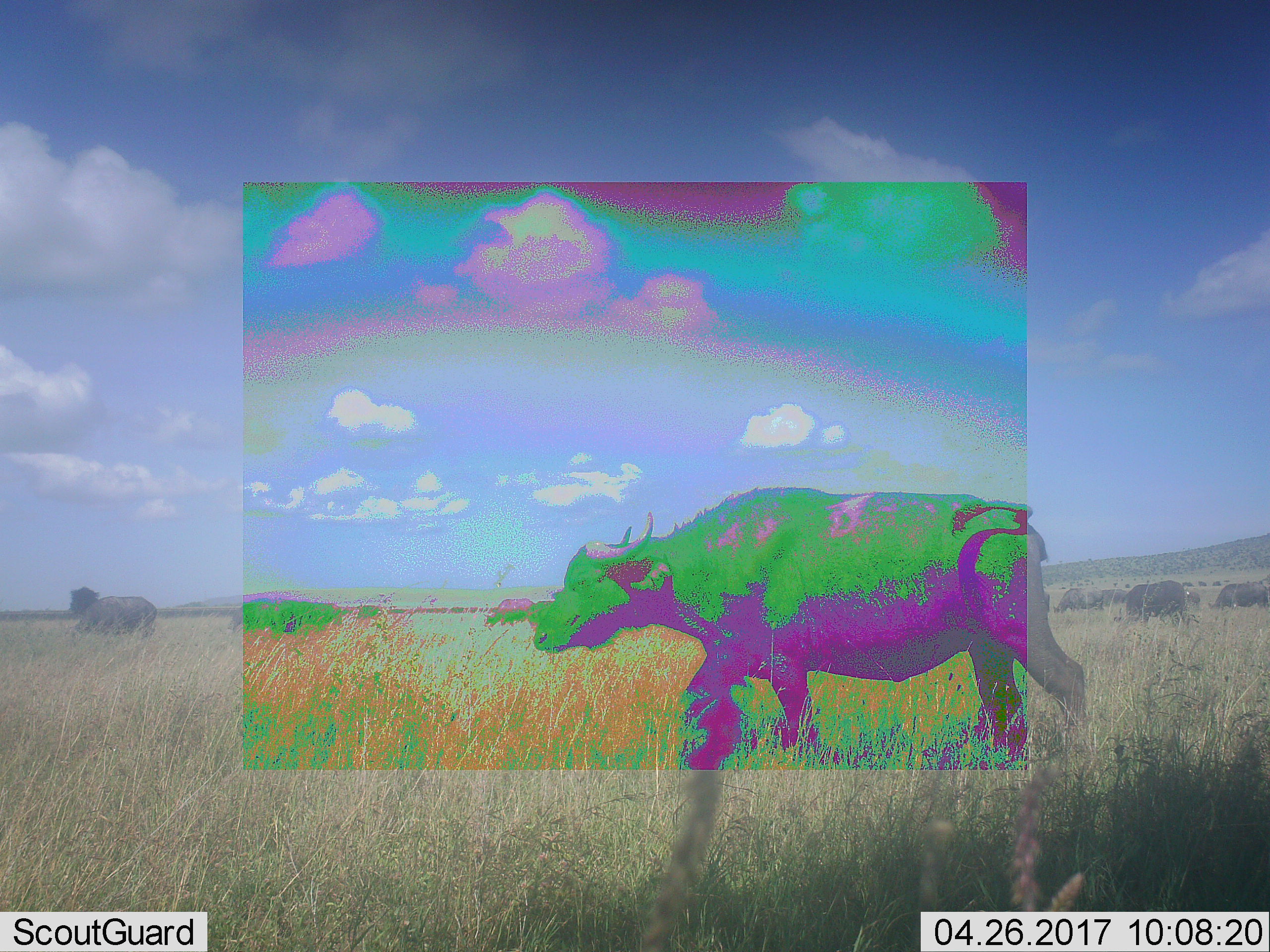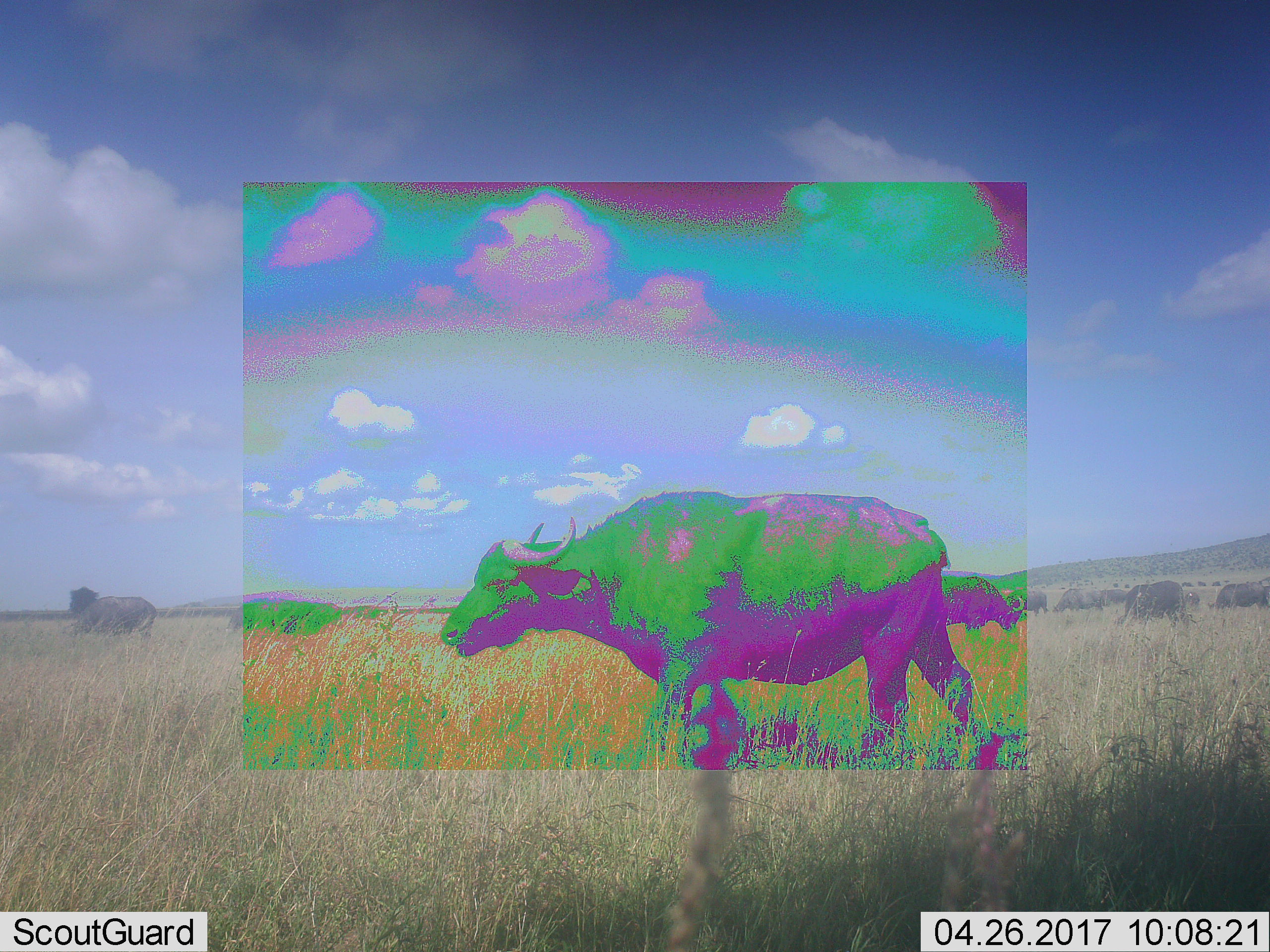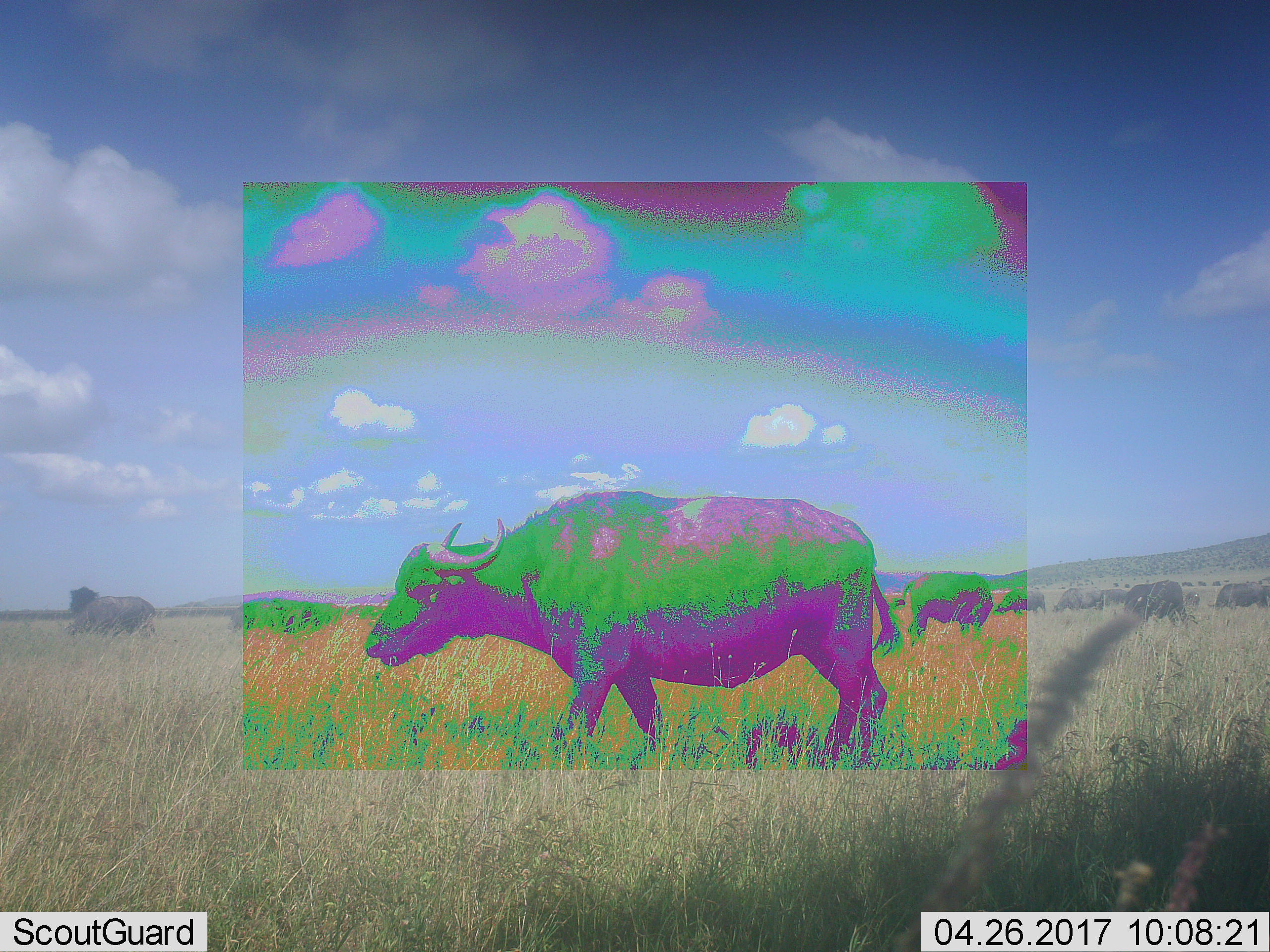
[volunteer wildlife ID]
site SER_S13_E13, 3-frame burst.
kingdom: Animalia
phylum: Chordata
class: Mammalia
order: Artiodactyla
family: Bovidae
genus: Syncerus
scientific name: Syncerus caffer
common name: african buffalo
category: buffalo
Buffalo (african buffalo) (Syncerus caffer), count 11-50. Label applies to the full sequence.